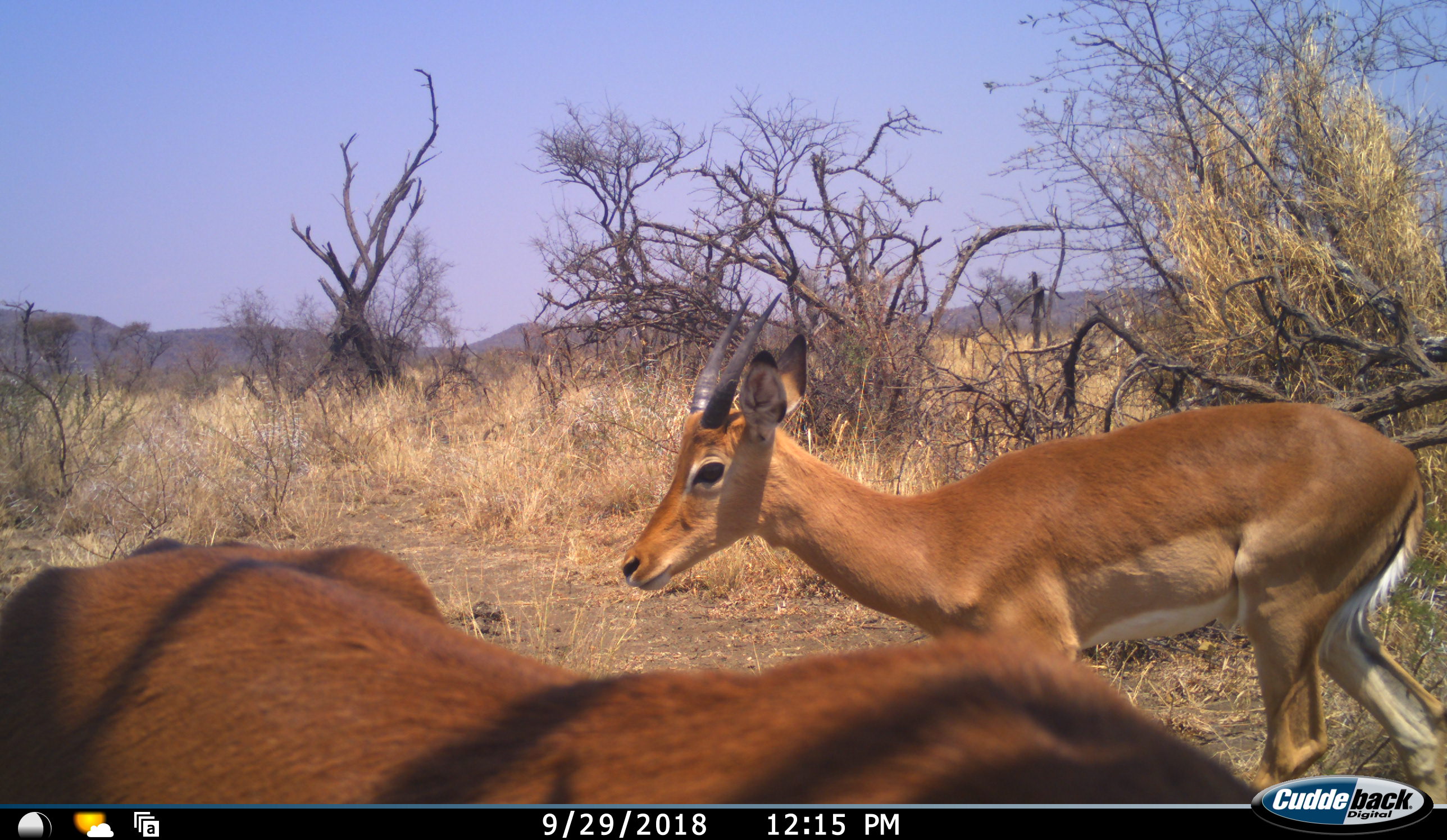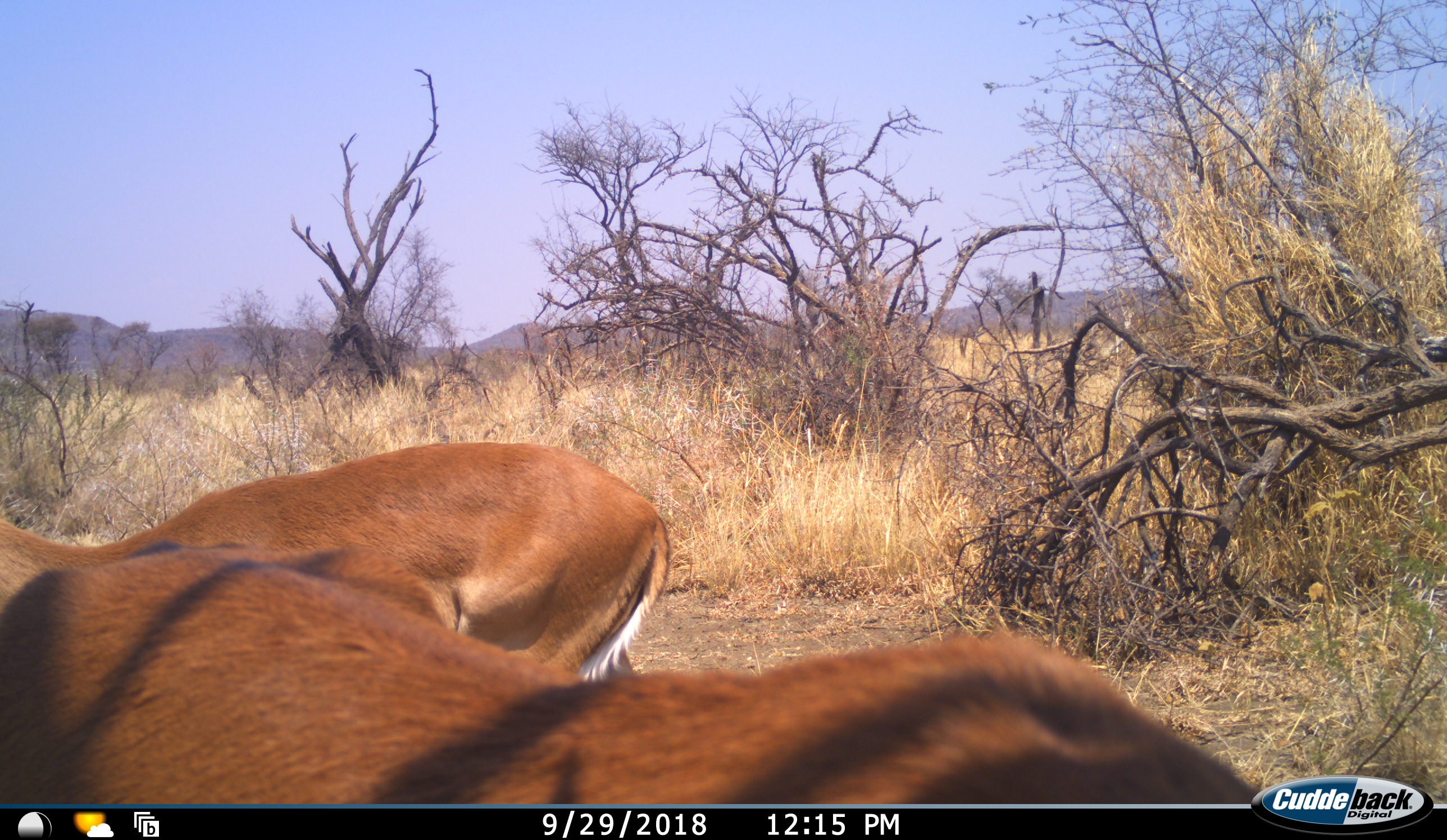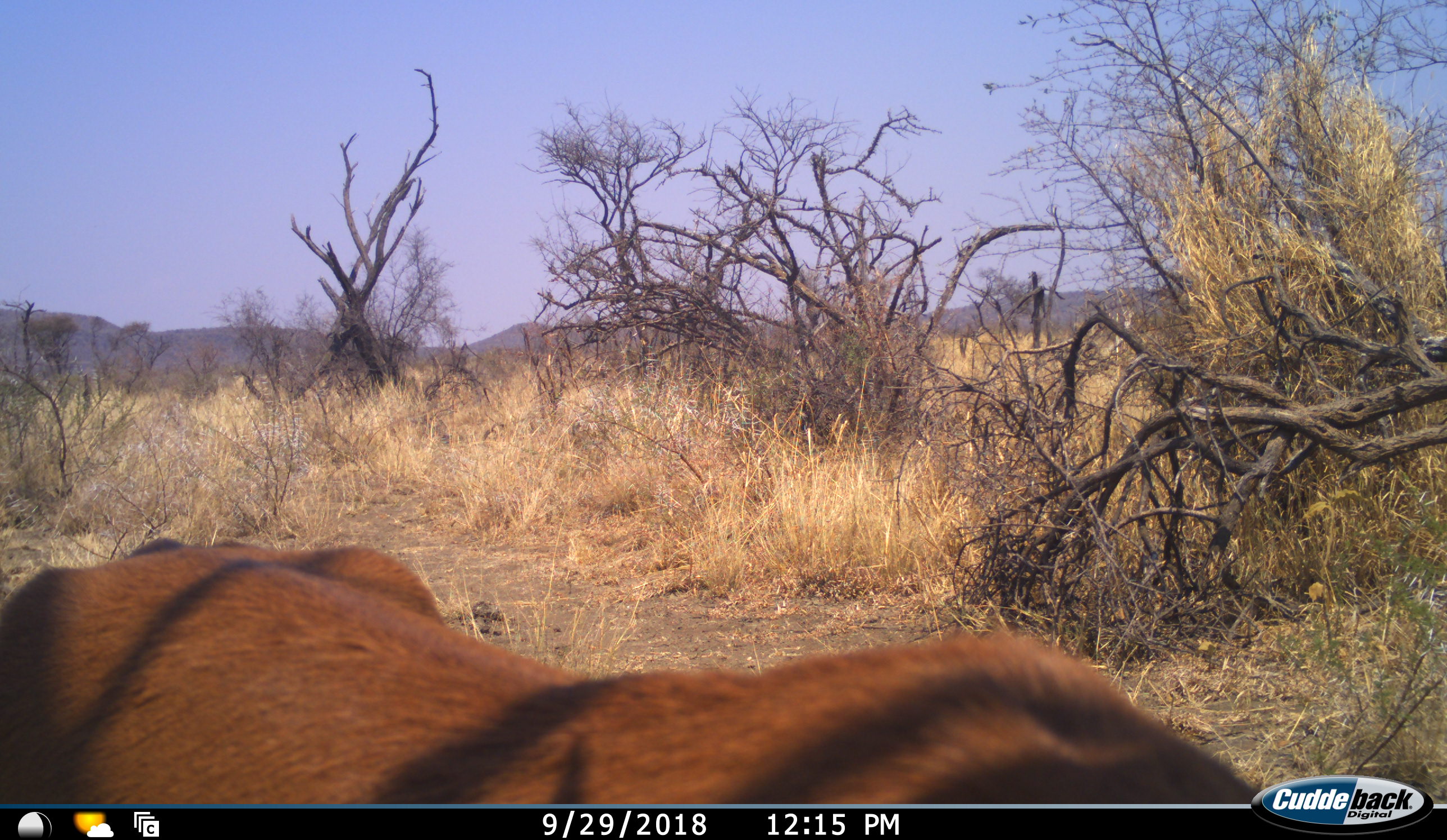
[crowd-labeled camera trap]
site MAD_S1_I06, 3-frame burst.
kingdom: Animalia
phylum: Chordata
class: Mammalia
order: Artiodactyla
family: Bovidae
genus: Aepyceros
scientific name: Aepyceros melampus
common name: impala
Impala (Aepyceros melampus), count 2. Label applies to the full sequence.